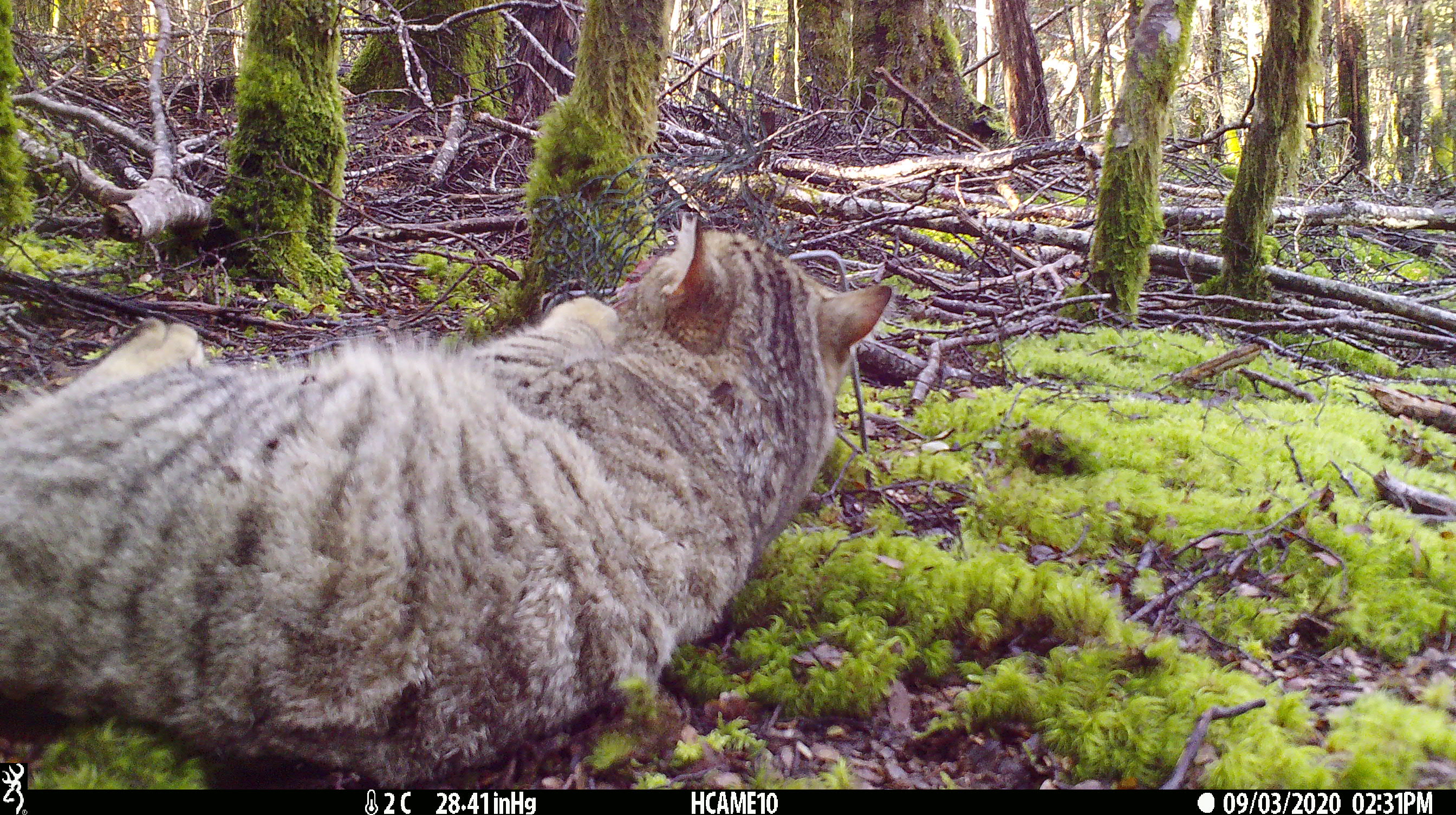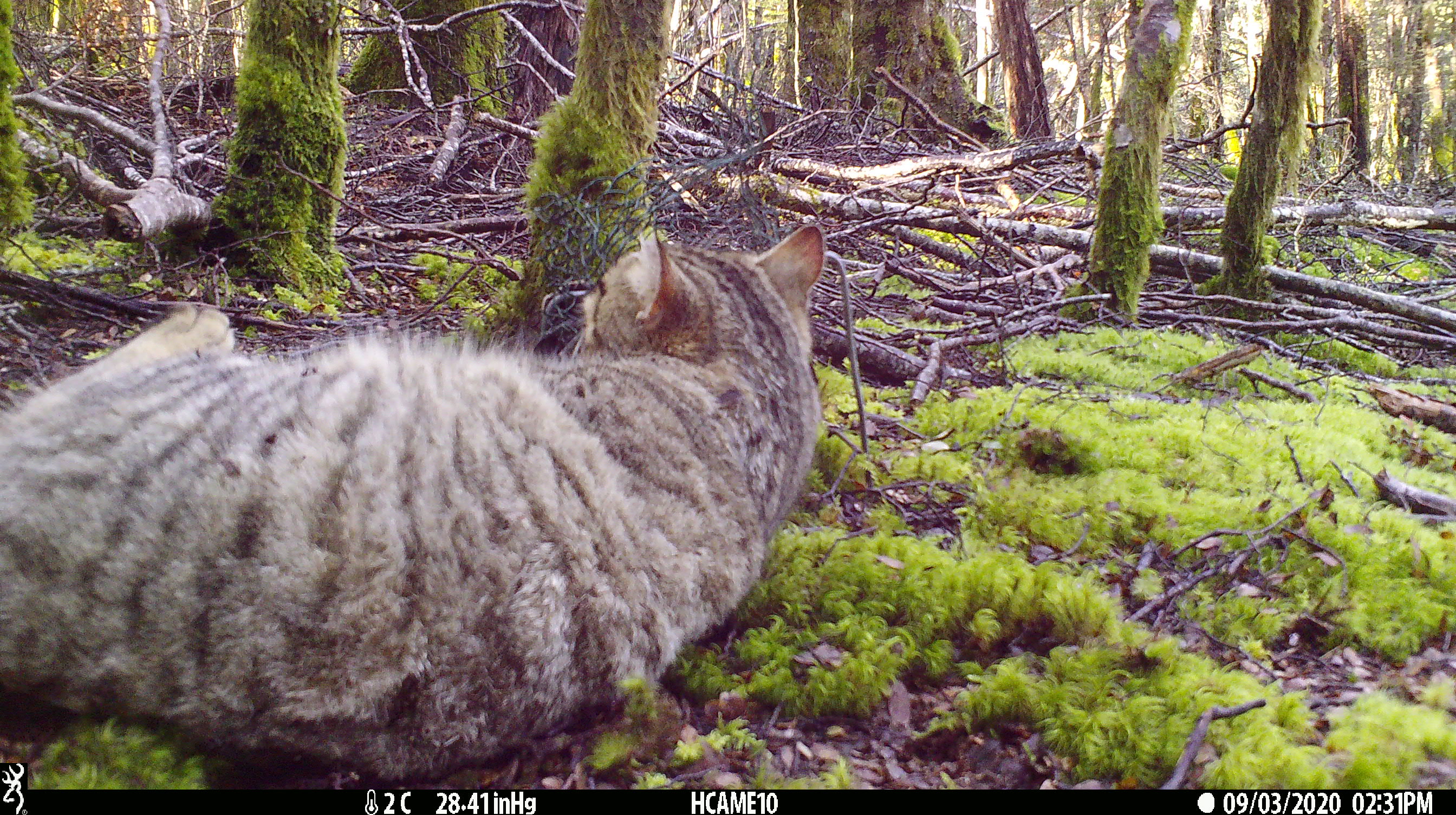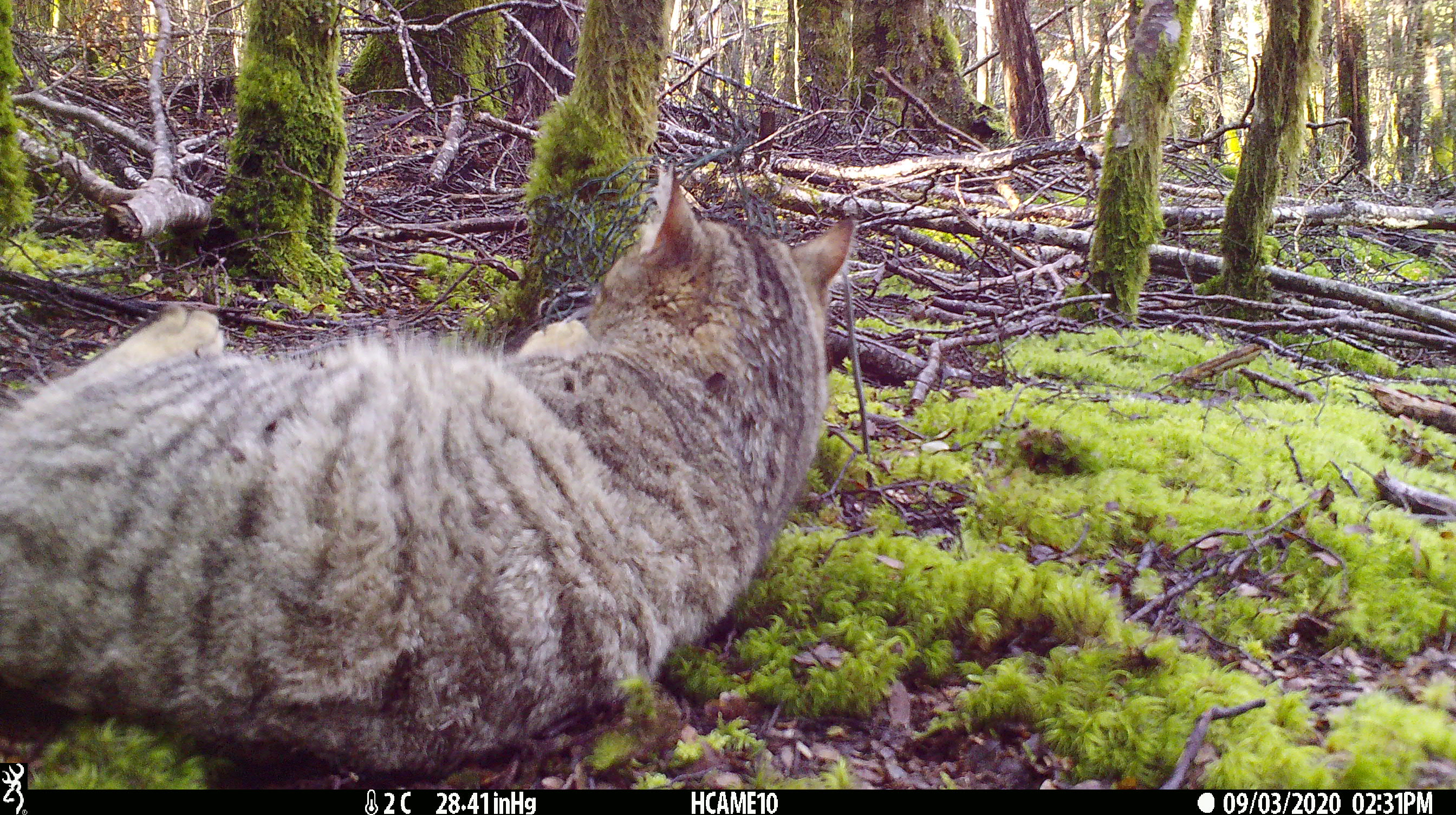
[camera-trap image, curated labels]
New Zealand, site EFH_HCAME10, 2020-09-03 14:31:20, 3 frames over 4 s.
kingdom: Animalia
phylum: Chordata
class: Mammalia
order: Carnivora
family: Felidae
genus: Felis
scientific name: Felis catus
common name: domestic cat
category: cat